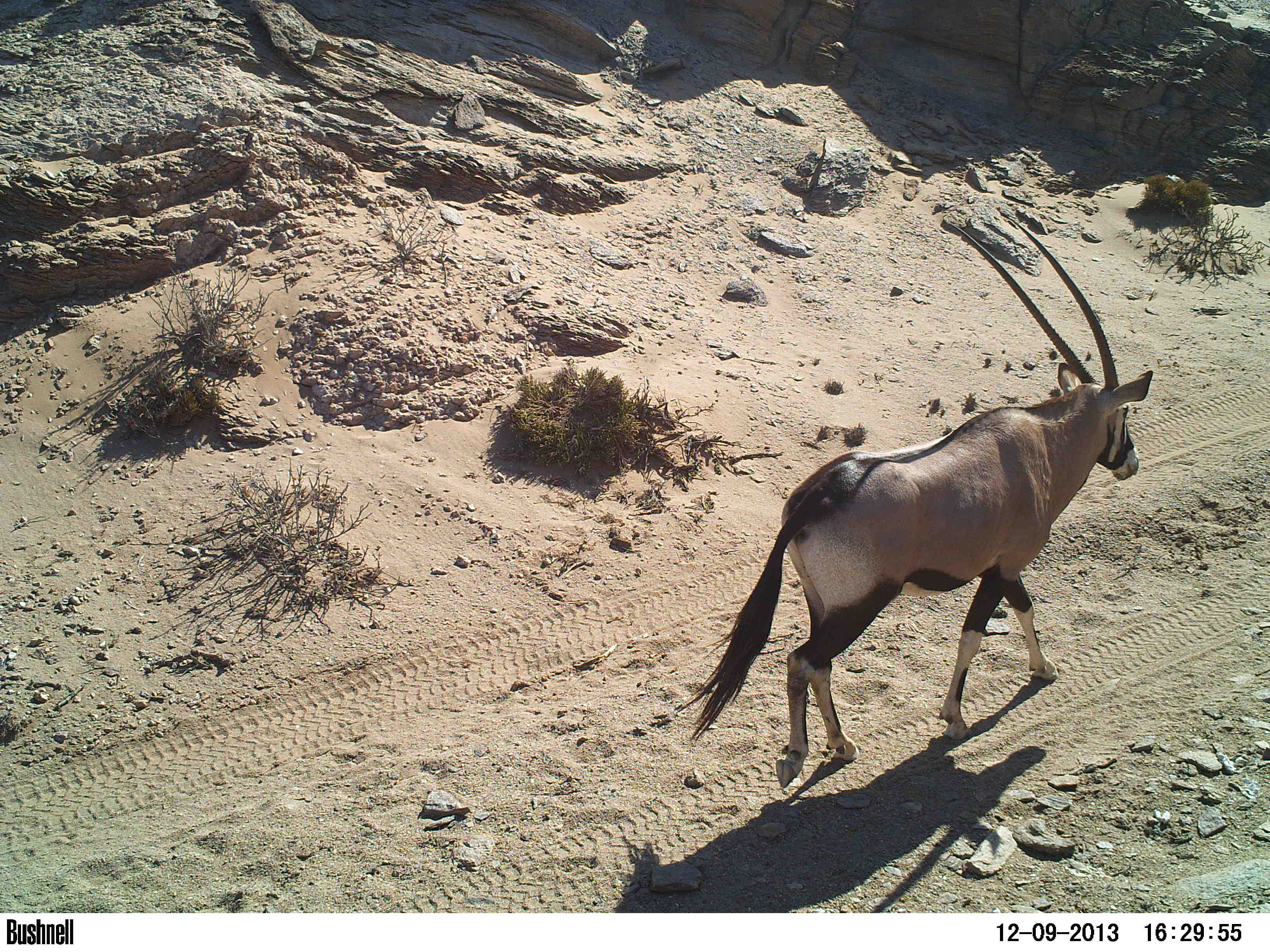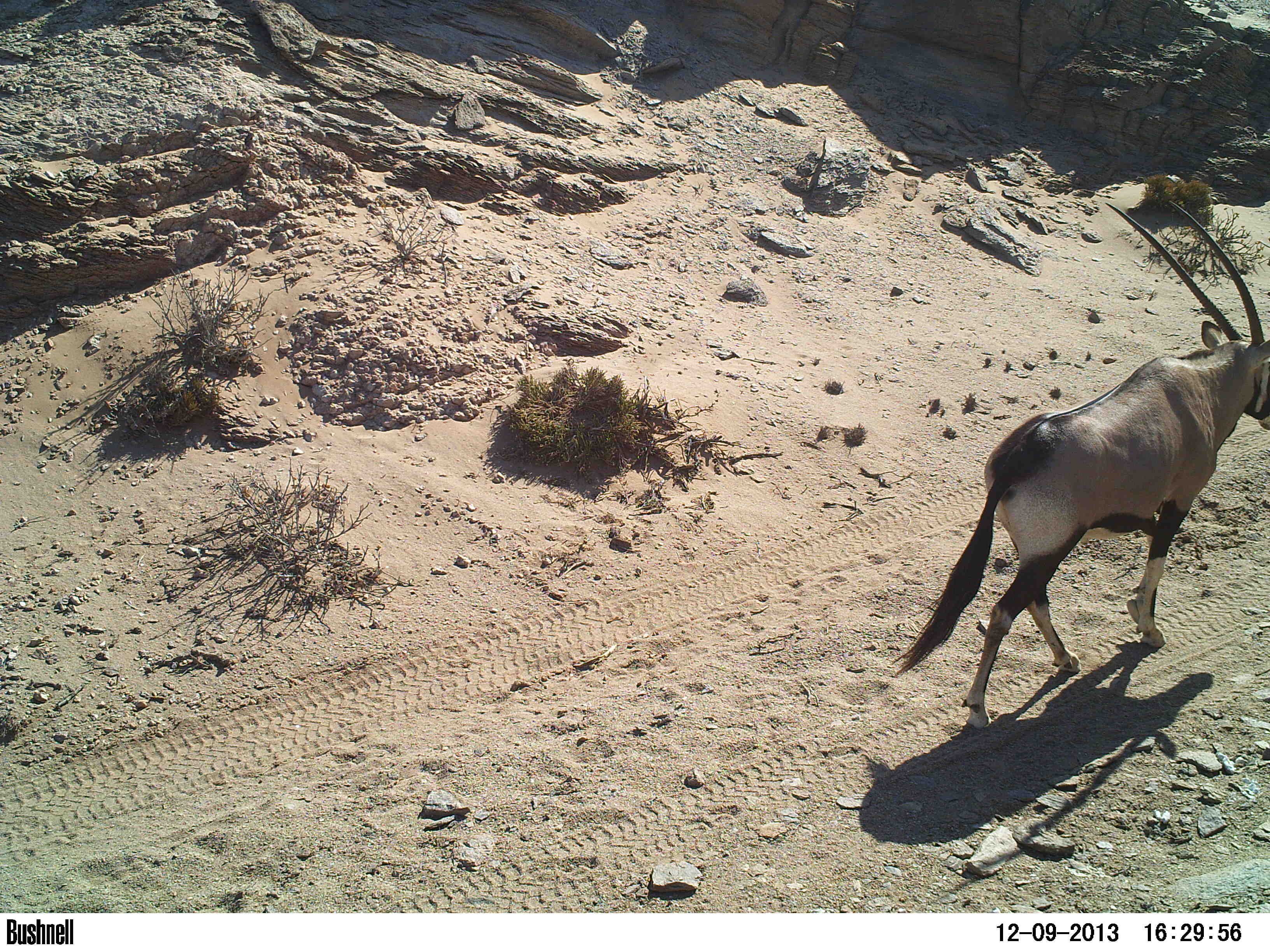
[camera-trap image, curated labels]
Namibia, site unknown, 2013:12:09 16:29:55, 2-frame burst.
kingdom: Animalia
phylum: Chordata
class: Mammalia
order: Artiodactyla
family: Bovidae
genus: Oryx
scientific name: Oryx gazella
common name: gemsbok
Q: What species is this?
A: Oryx gazella (gemsbok).